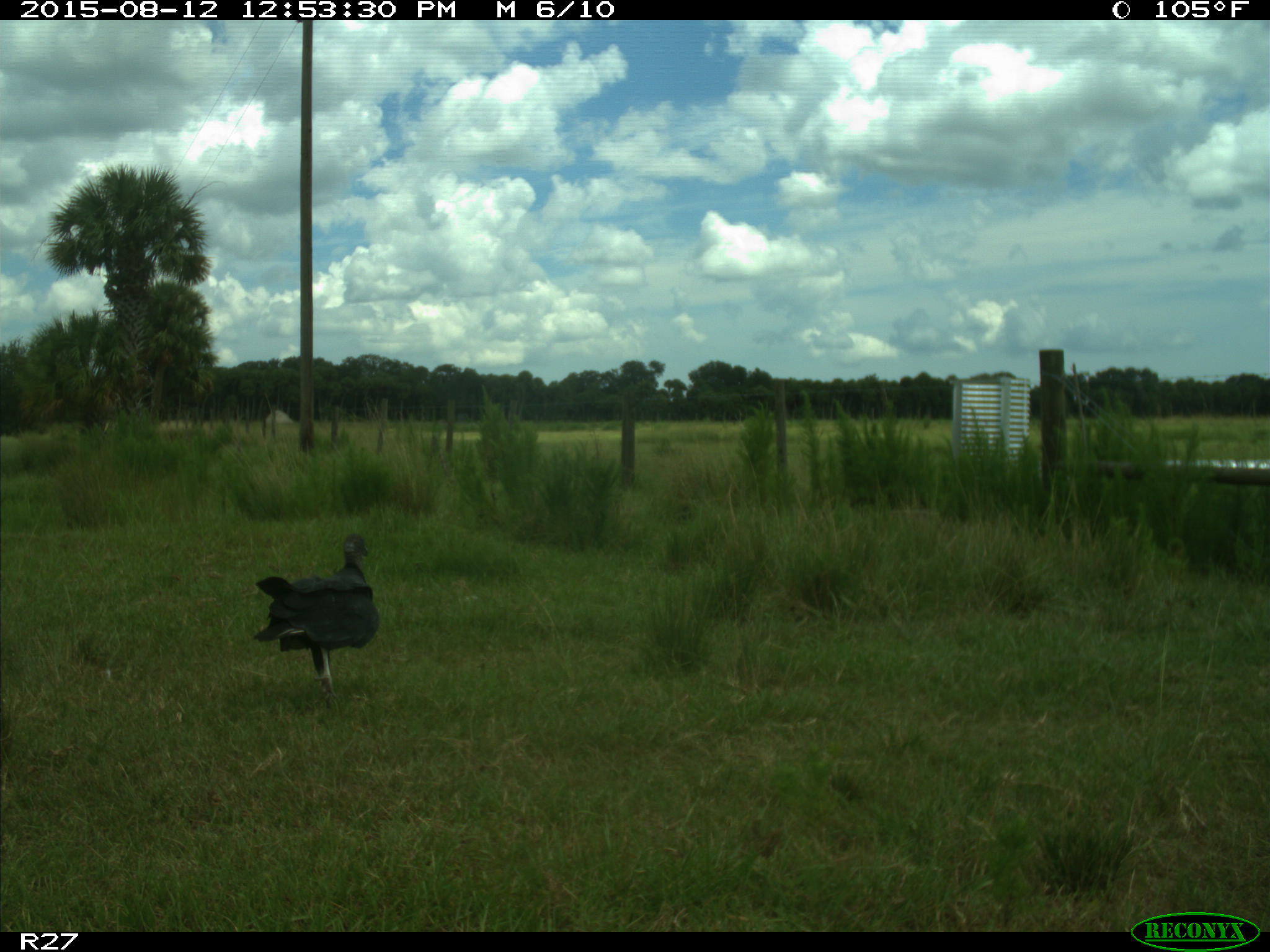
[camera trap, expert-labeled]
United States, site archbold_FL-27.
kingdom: Animalia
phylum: Chordata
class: Aves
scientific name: Aves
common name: birds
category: unidentified bird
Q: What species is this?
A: Unidentified bird (birds) (Aves).